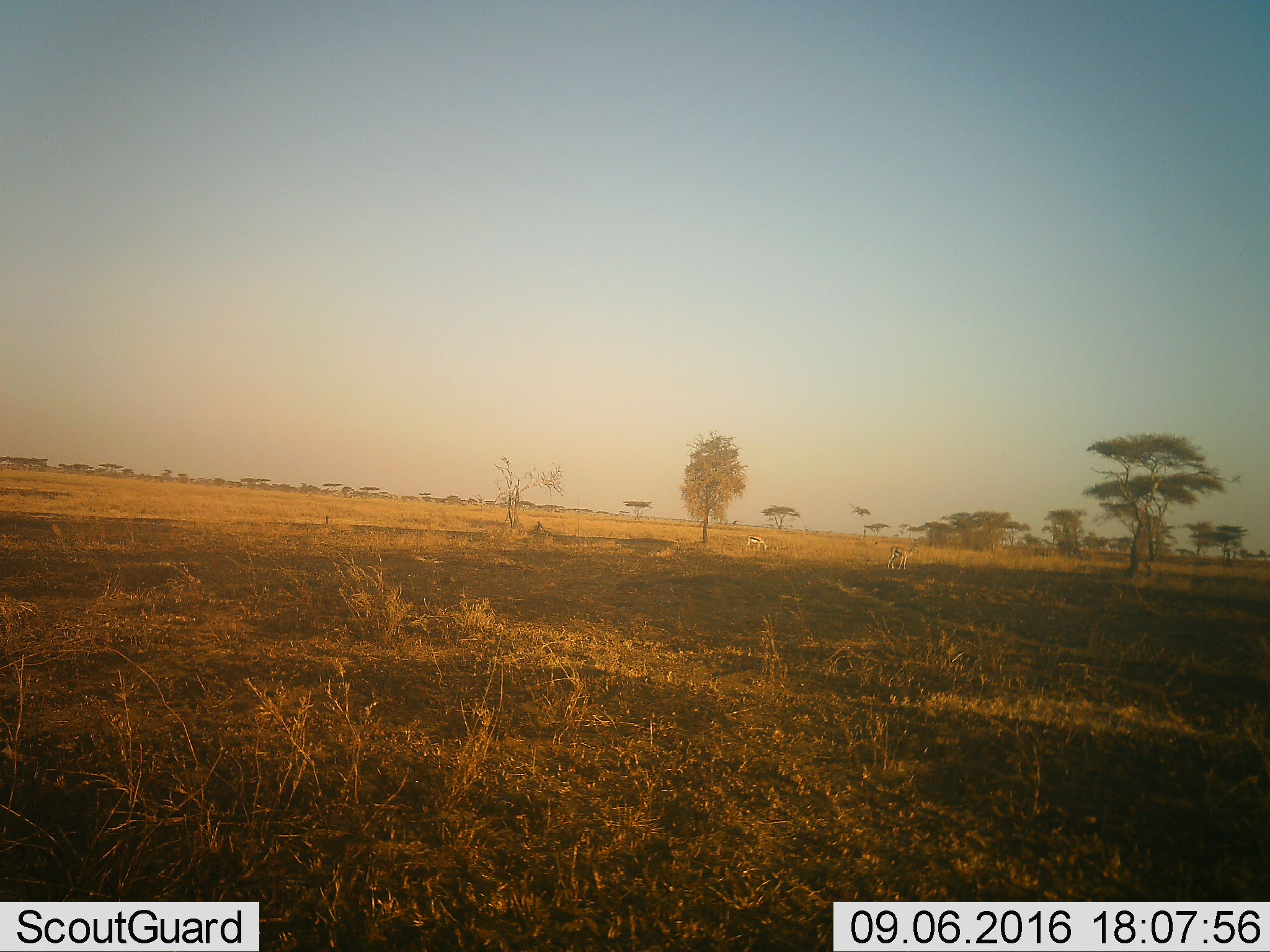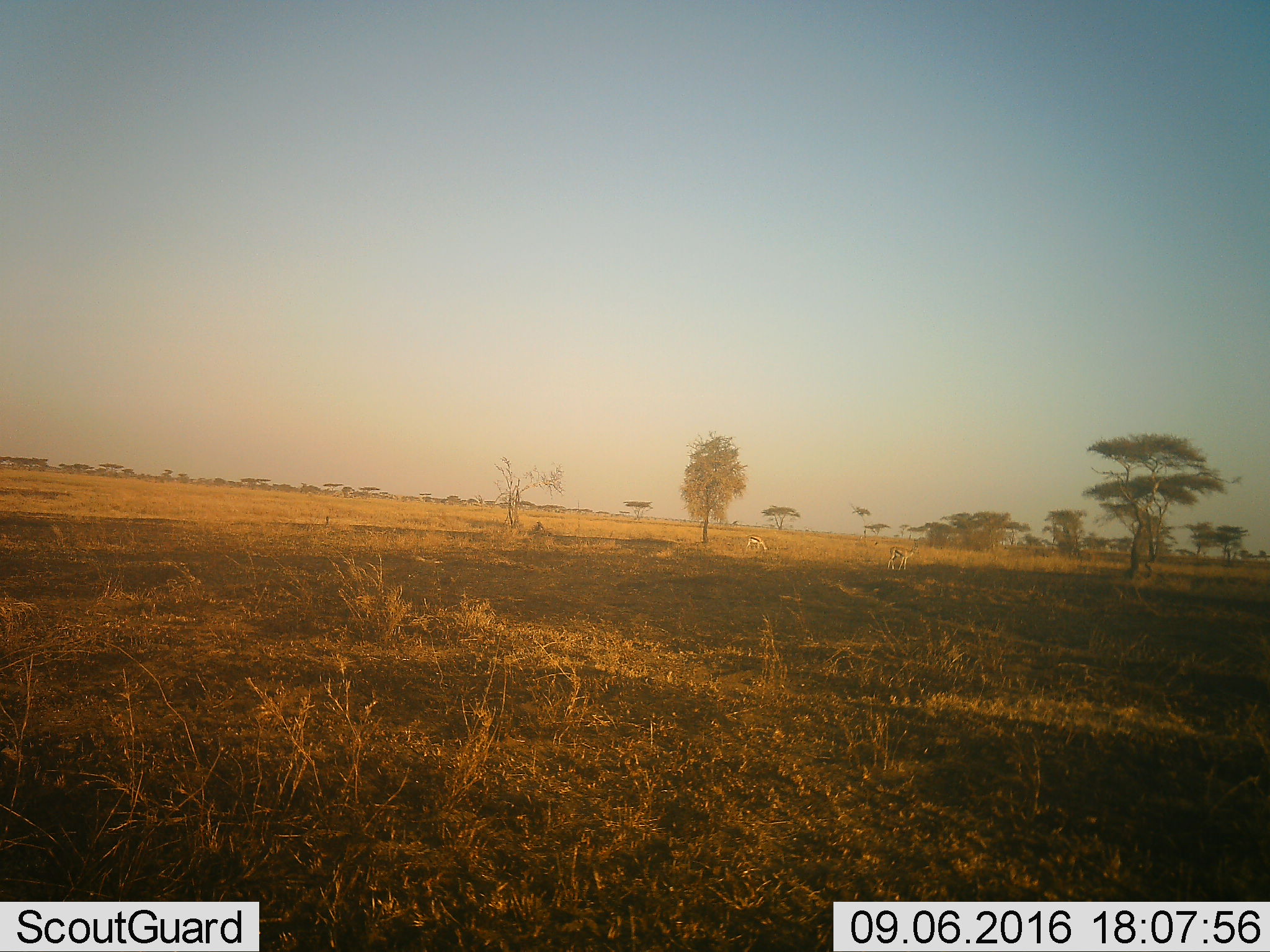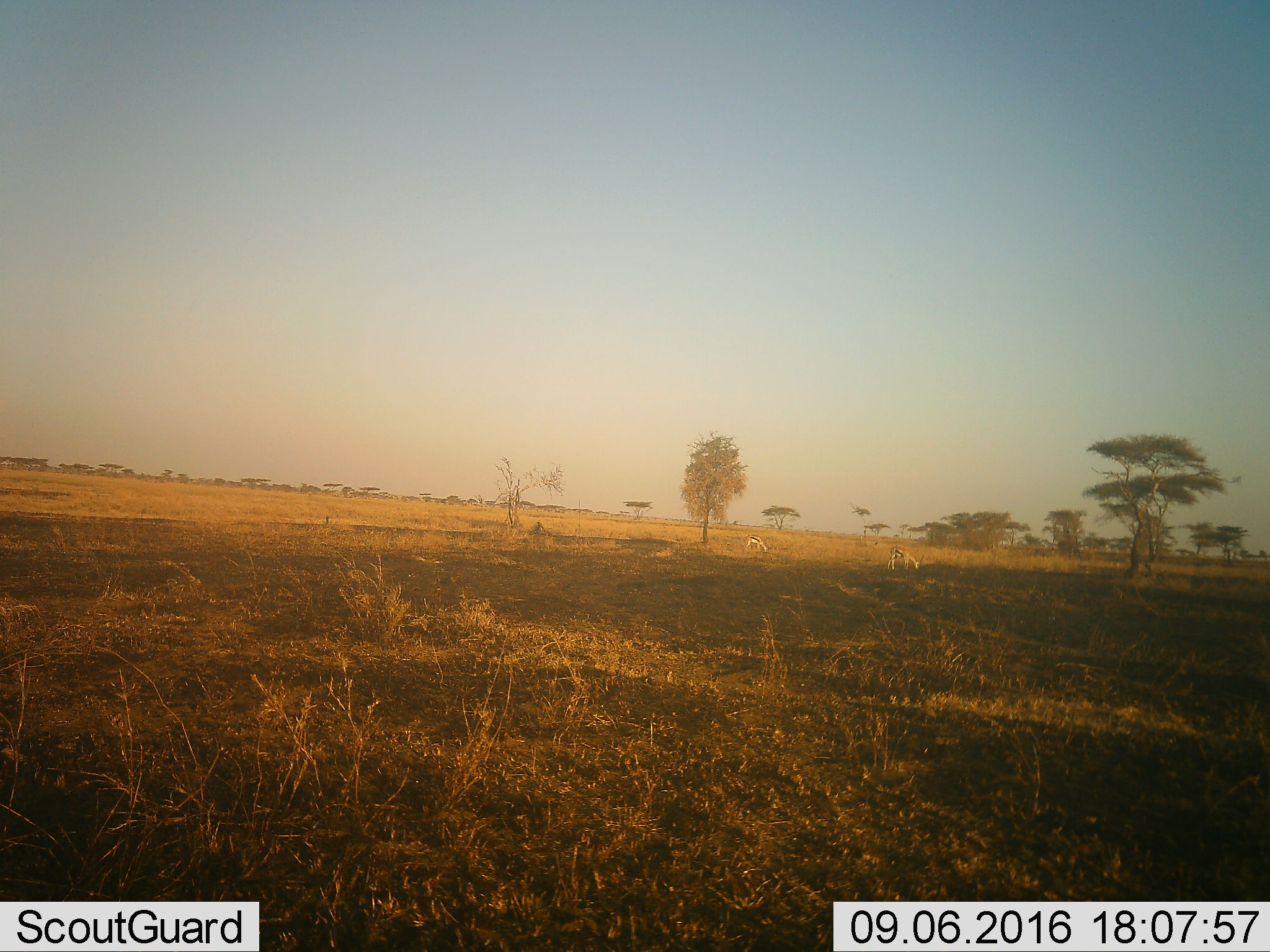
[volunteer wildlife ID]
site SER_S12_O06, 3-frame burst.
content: unidentified animal